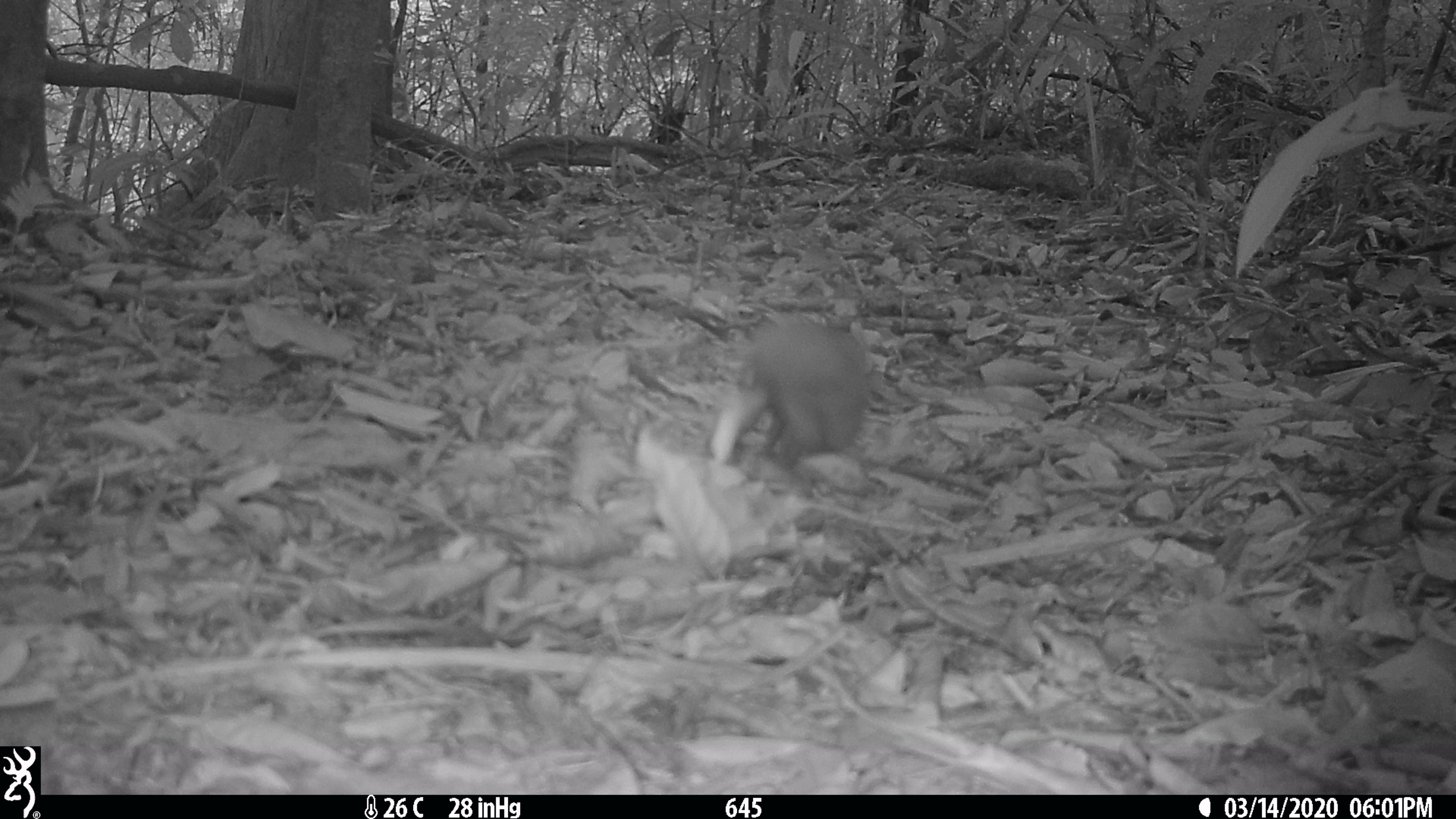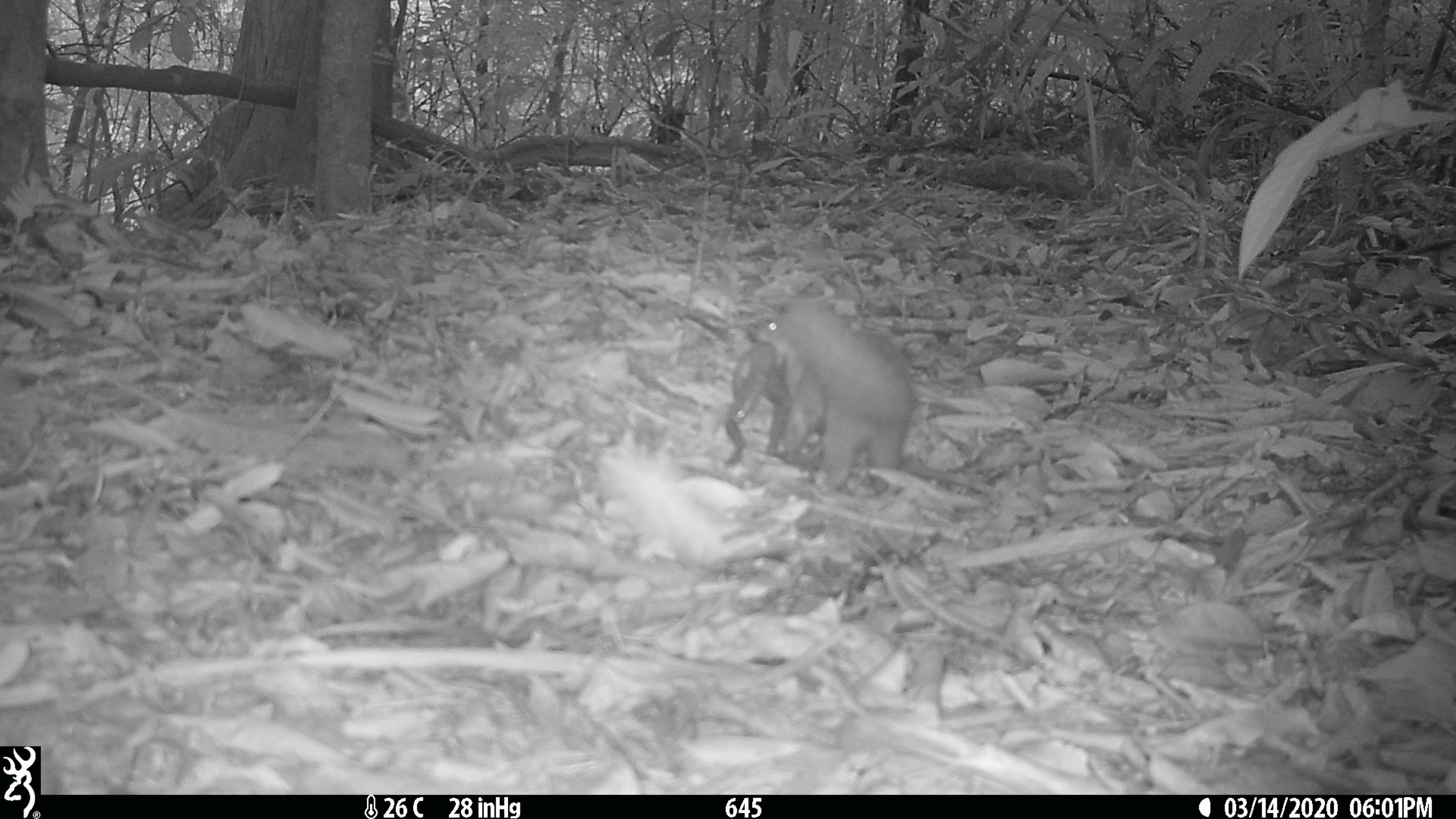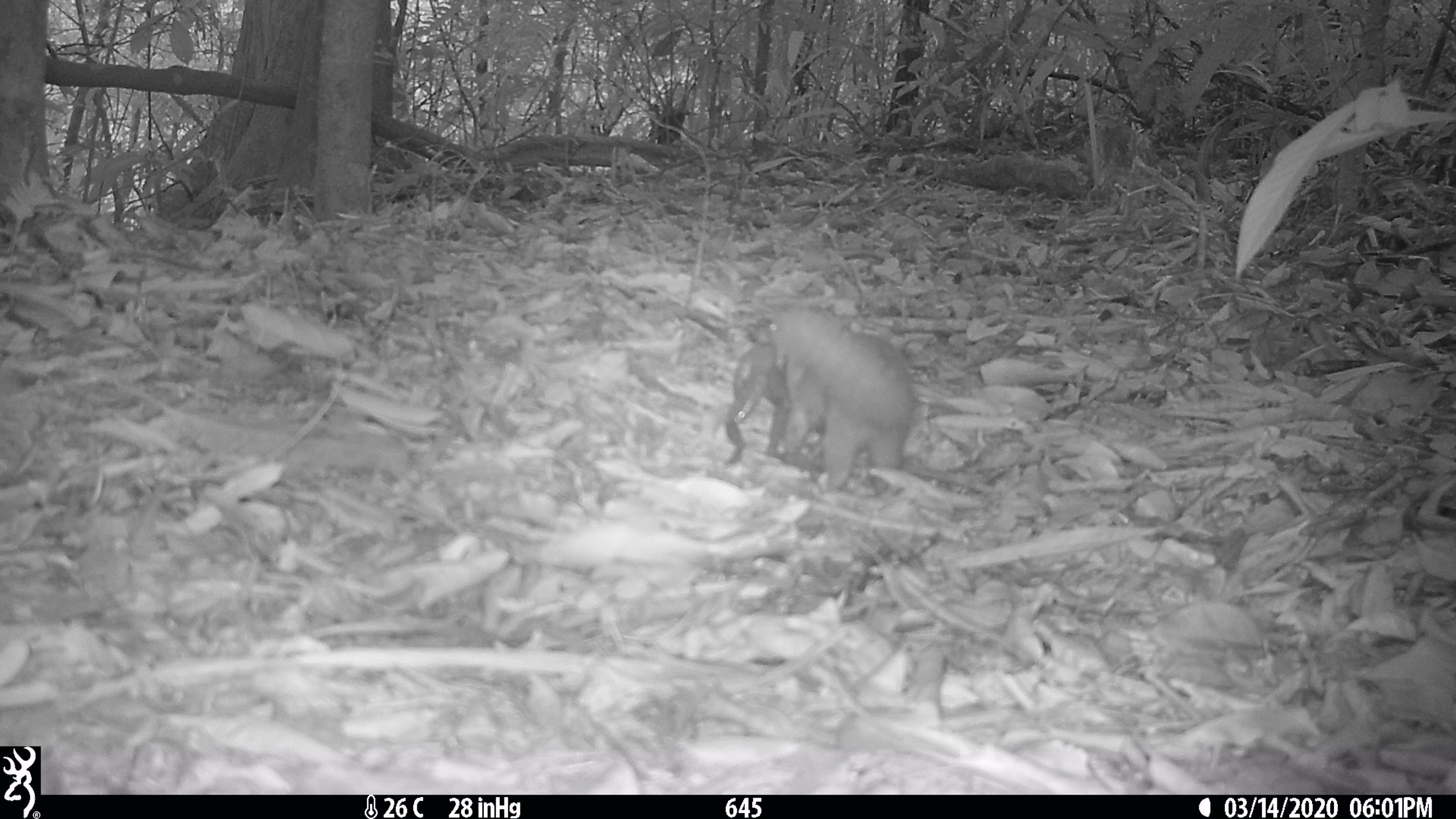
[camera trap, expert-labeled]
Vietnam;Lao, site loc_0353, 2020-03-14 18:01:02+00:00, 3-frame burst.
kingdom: Animalia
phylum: Chordata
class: Mammalia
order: Carnivora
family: Mustelidae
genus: Melogale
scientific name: Melogale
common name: ferret badger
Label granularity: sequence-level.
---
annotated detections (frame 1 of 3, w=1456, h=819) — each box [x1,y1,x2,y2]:
ferret badger: [704,317,872,472]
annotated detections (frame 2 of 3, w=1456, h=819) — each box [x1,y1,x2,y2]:
ferret badger: [755,298,913,493]; [723,341,793,467]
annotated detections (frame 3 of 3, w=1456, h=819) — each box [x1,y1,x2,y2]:
ferret badger: [747,308,913,491]; [723,313,793,468]